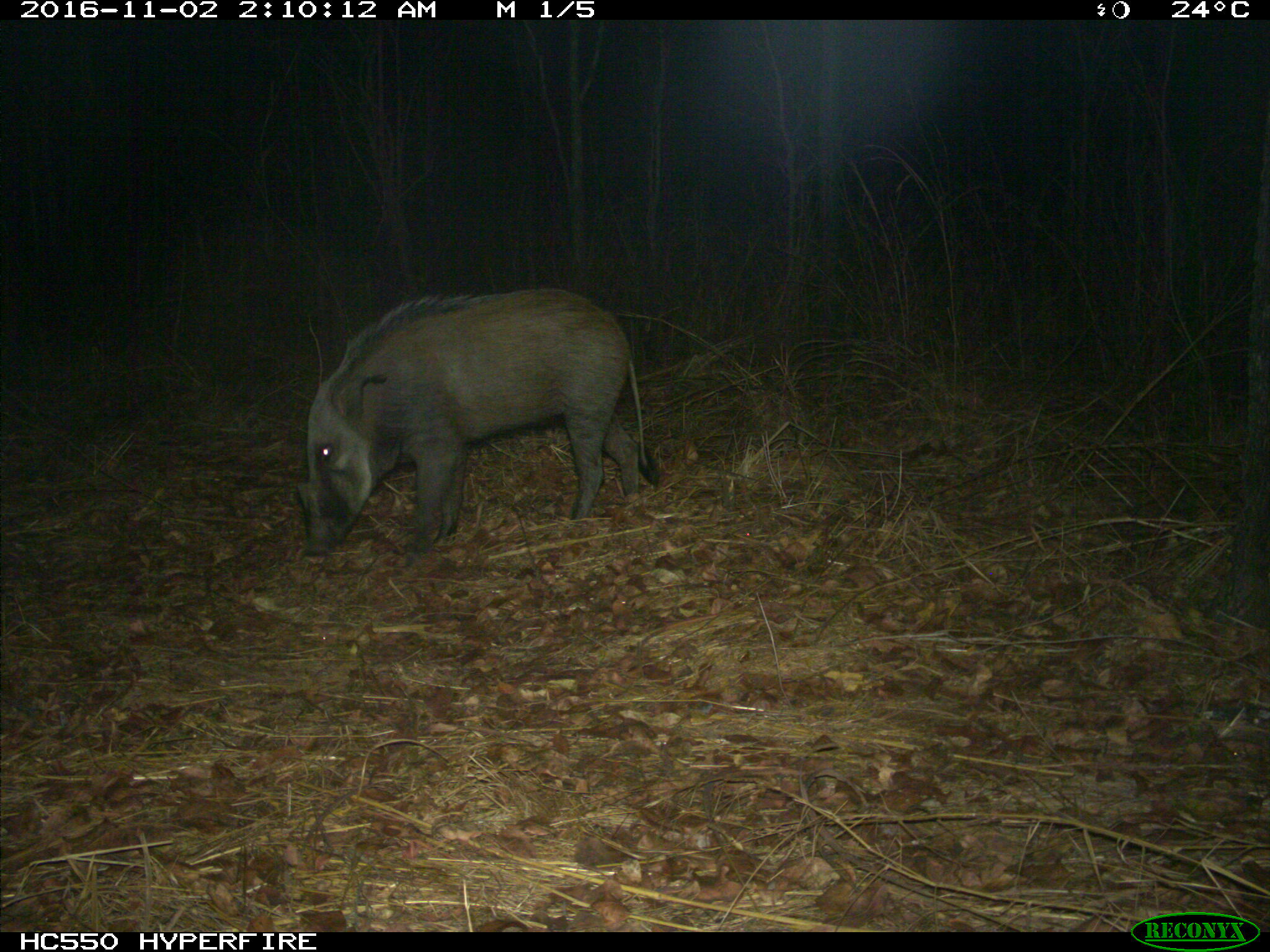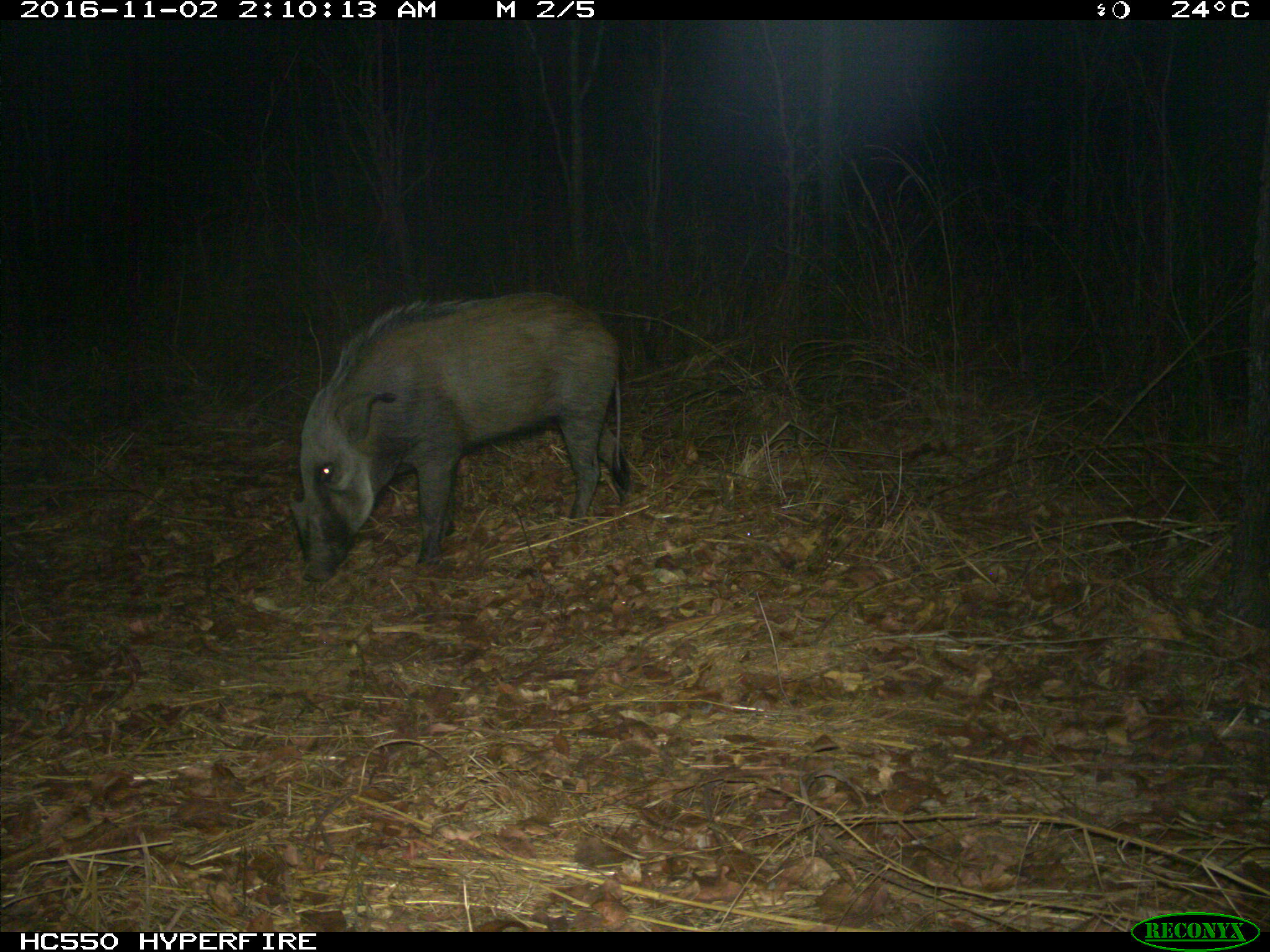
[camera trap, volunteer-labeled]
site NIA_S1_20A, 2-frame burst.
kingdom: Animalia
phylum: Chordata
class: Mammalia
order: Artiodactyla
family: Suidae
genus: Potamochoerus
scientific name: Potamochoerus larvatus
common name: bushpig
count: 1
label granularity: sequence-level